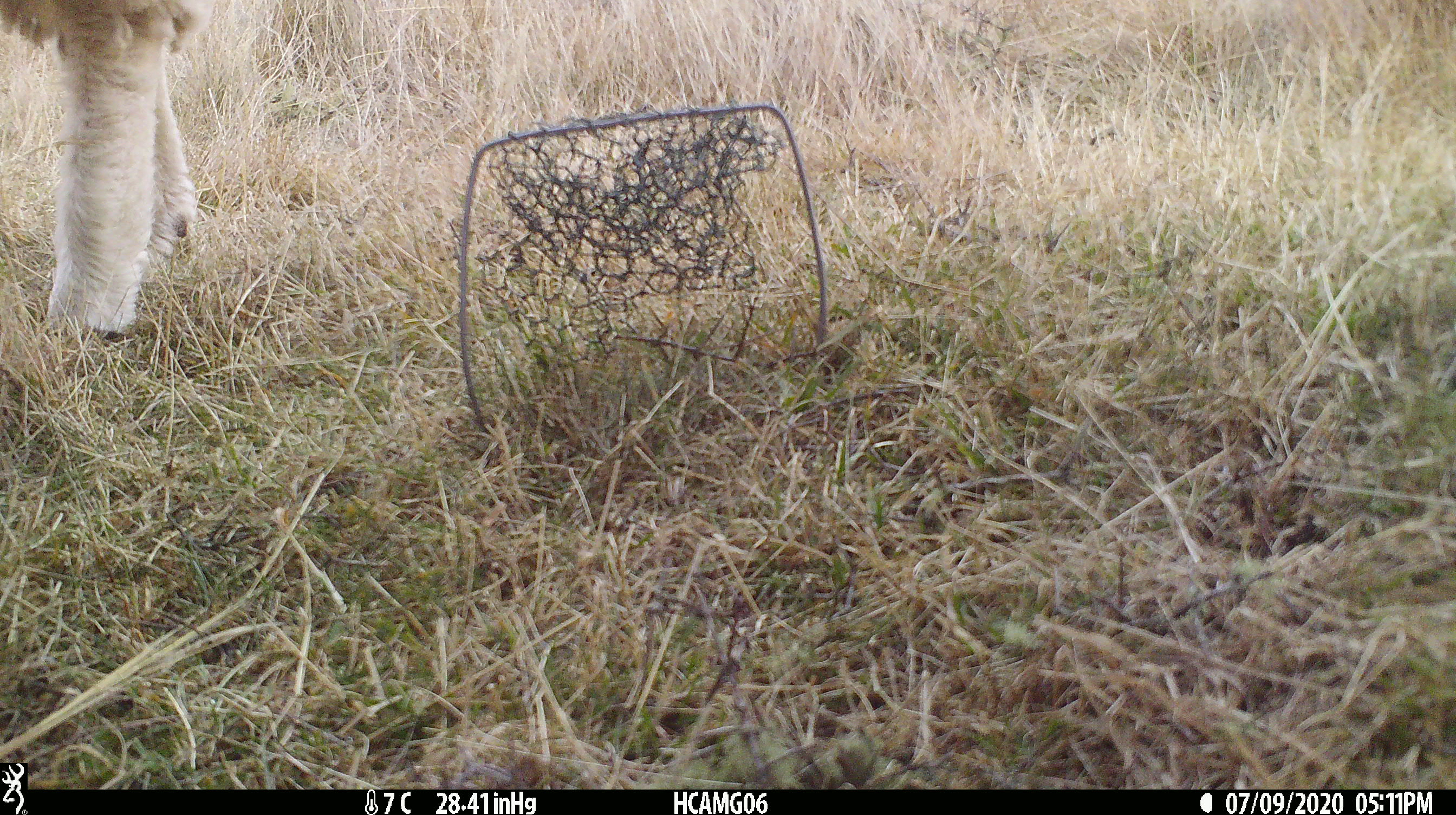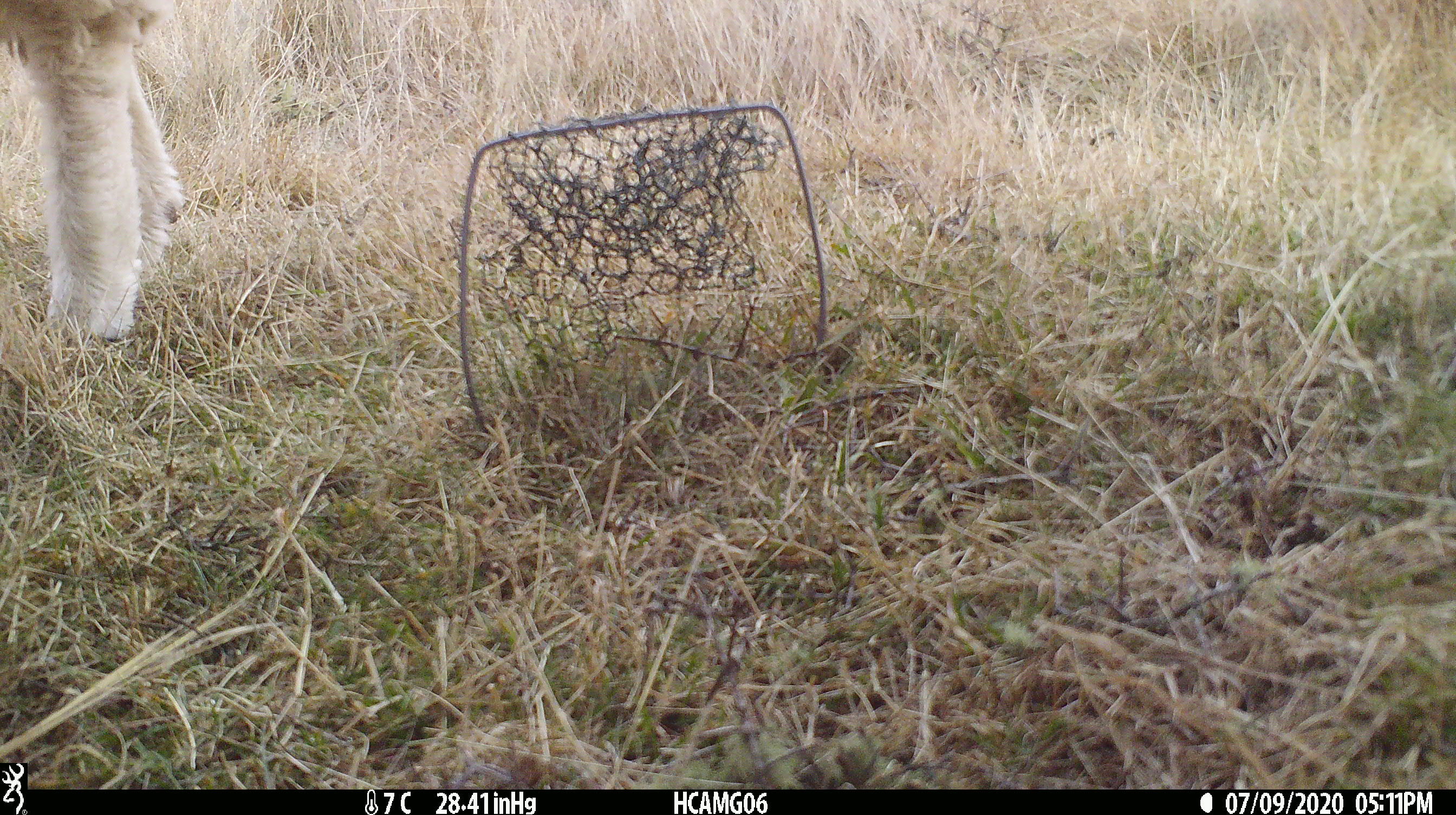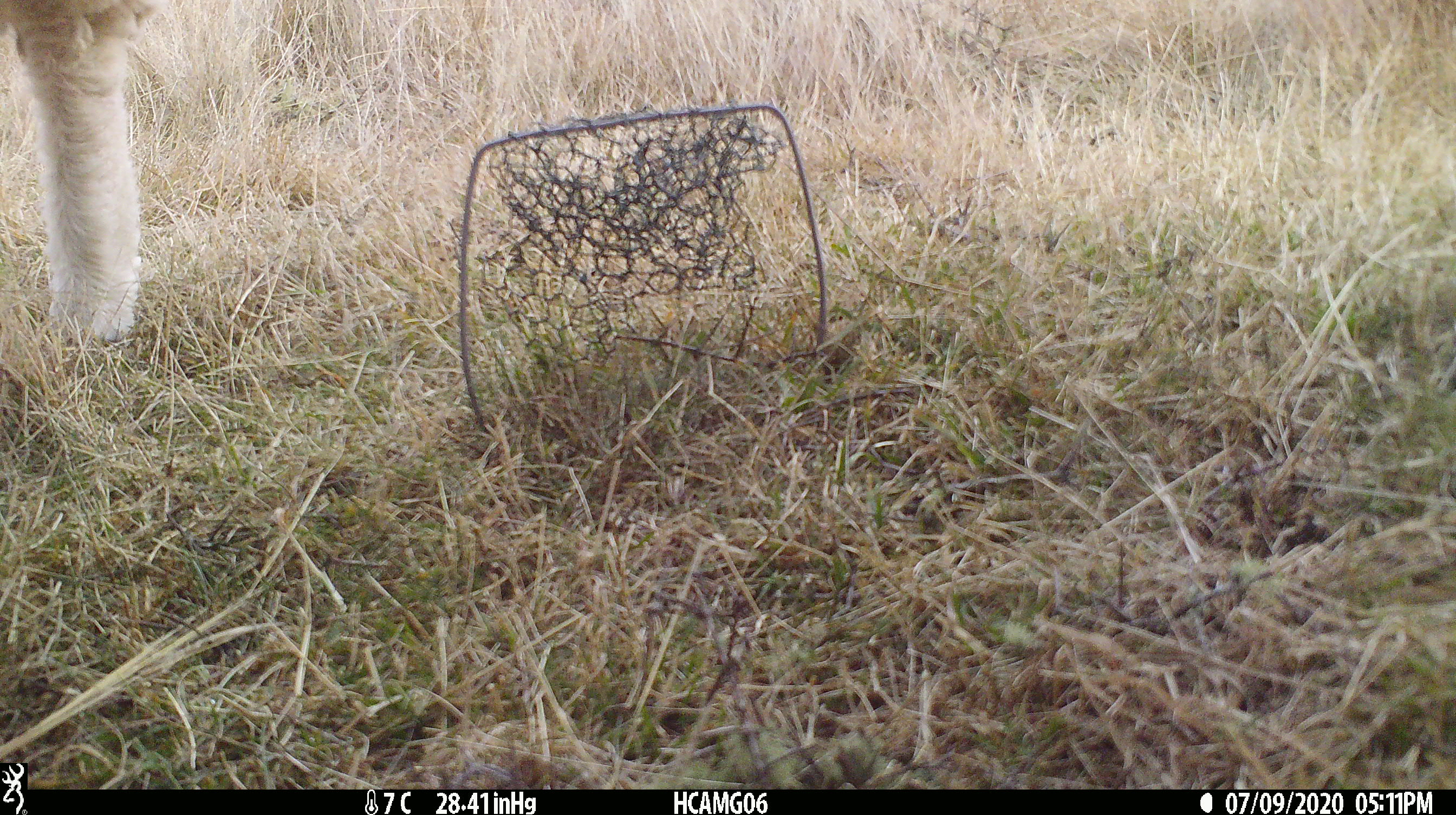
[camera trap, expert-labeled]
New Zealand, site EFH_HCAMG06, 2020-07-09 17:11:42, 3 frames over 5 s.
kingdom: Animalia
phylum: Chordata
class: Mammalia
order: Artiodactyla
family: Bovidae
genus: Ovis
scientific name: Ovis aries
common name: domestic sheep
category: sheep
Sheep (domestic sheep) (Ovis aries).